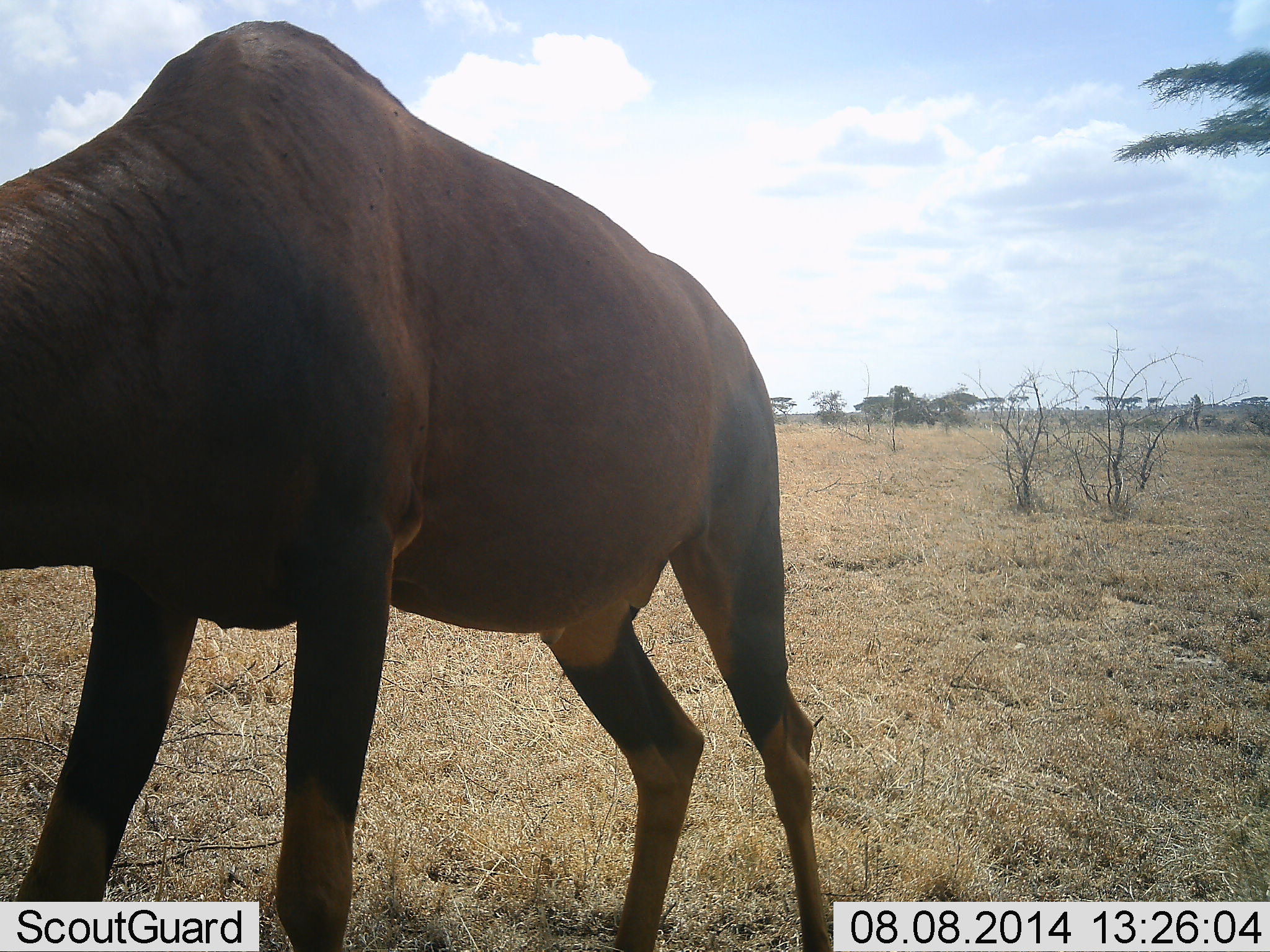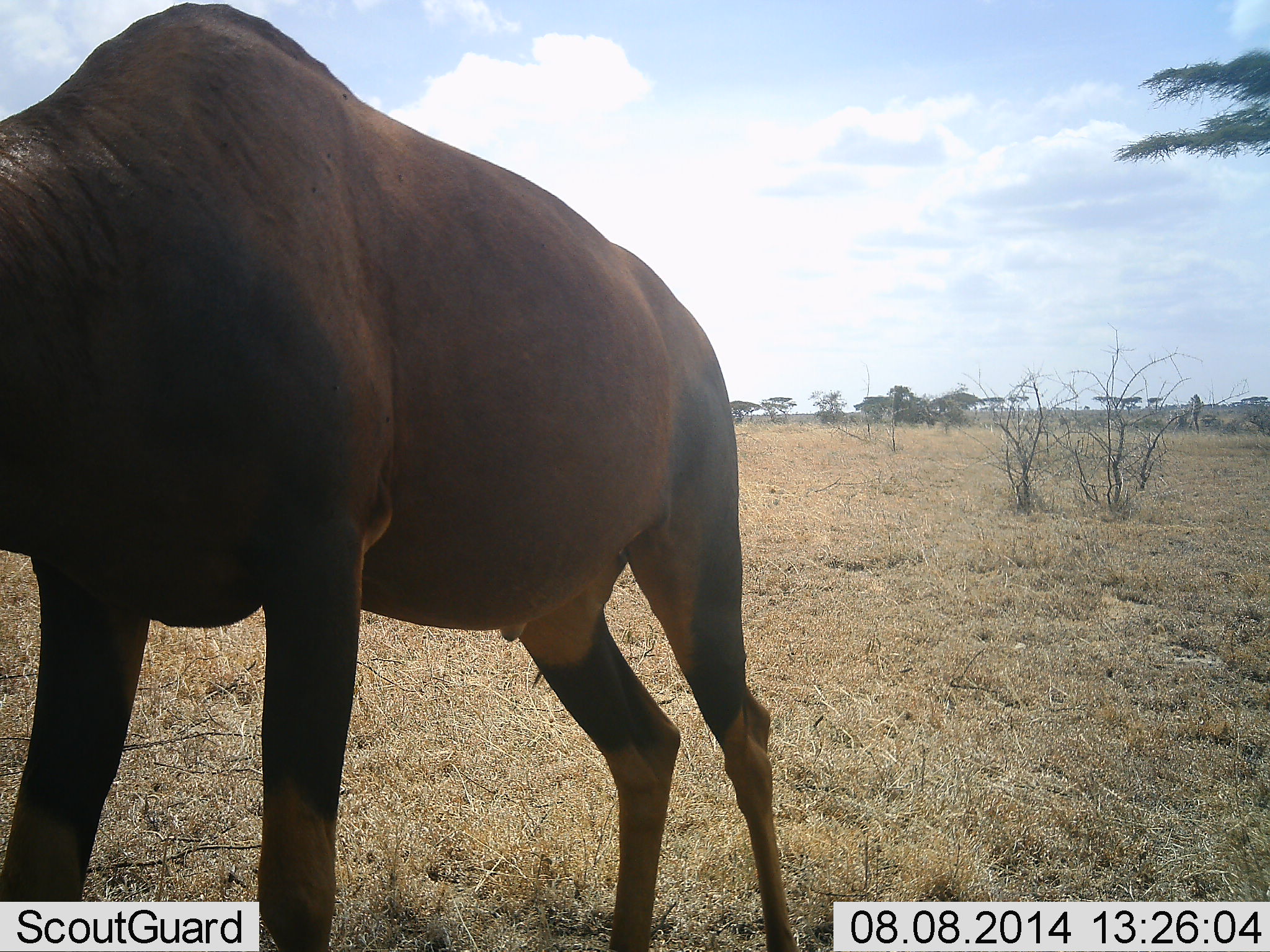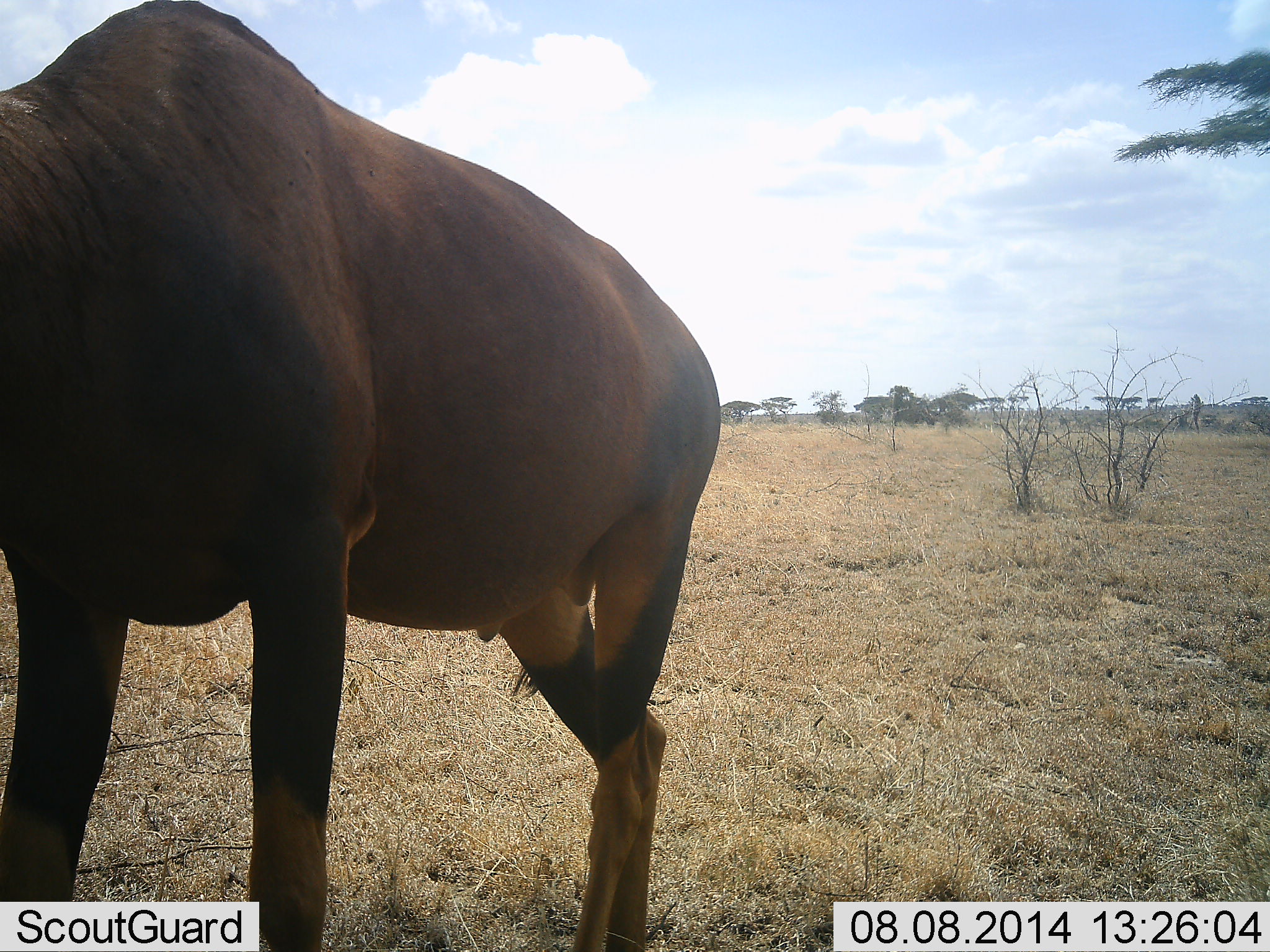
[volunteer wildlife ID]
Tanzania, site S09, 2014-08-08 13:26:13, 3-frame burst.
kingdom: Animalia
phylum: Chordata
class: Mammalia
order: Artiodactyla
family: Bovidae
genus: Damaliscus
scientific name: Damaliscus lunatus jimela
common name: topi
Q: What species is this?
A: Topi (Damaliscus lunatus jimela).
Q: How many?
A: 1.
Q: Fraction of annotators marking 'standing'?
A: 80%.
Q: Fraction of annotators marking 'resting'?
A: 0%.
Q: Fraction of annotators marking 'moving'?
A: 20%.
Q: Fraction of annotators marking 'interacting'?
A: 10%.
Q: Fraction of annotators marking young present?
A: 0%.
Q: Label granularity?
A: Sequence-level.